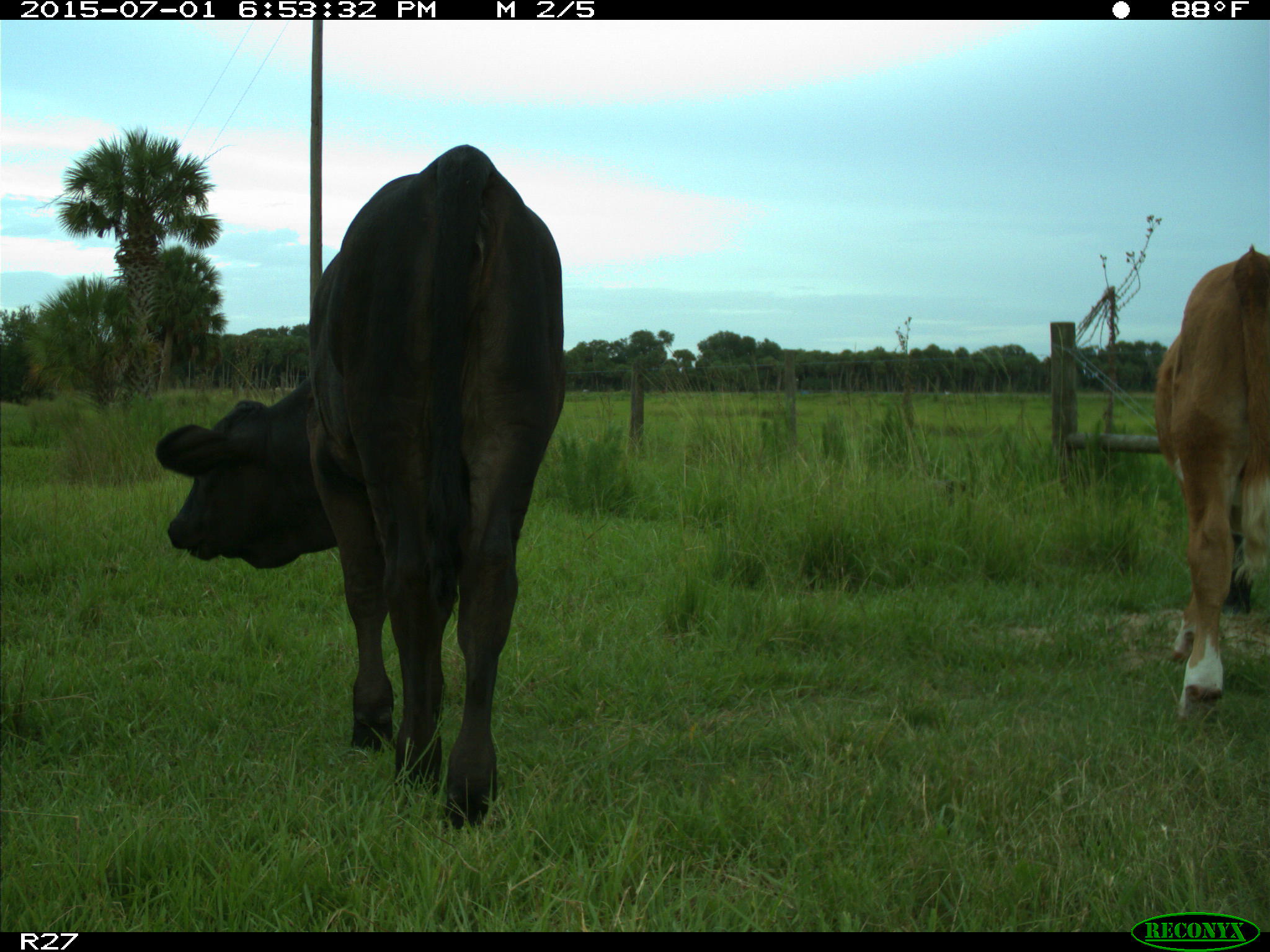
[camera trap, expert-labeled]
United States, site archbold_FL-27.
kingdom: Animalia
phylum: Chordata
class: Mammalia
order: Artiodactyla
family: Bovidae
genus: Bos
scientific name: Bos taurus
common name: domestic cow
Bos taurus (domestic cow).